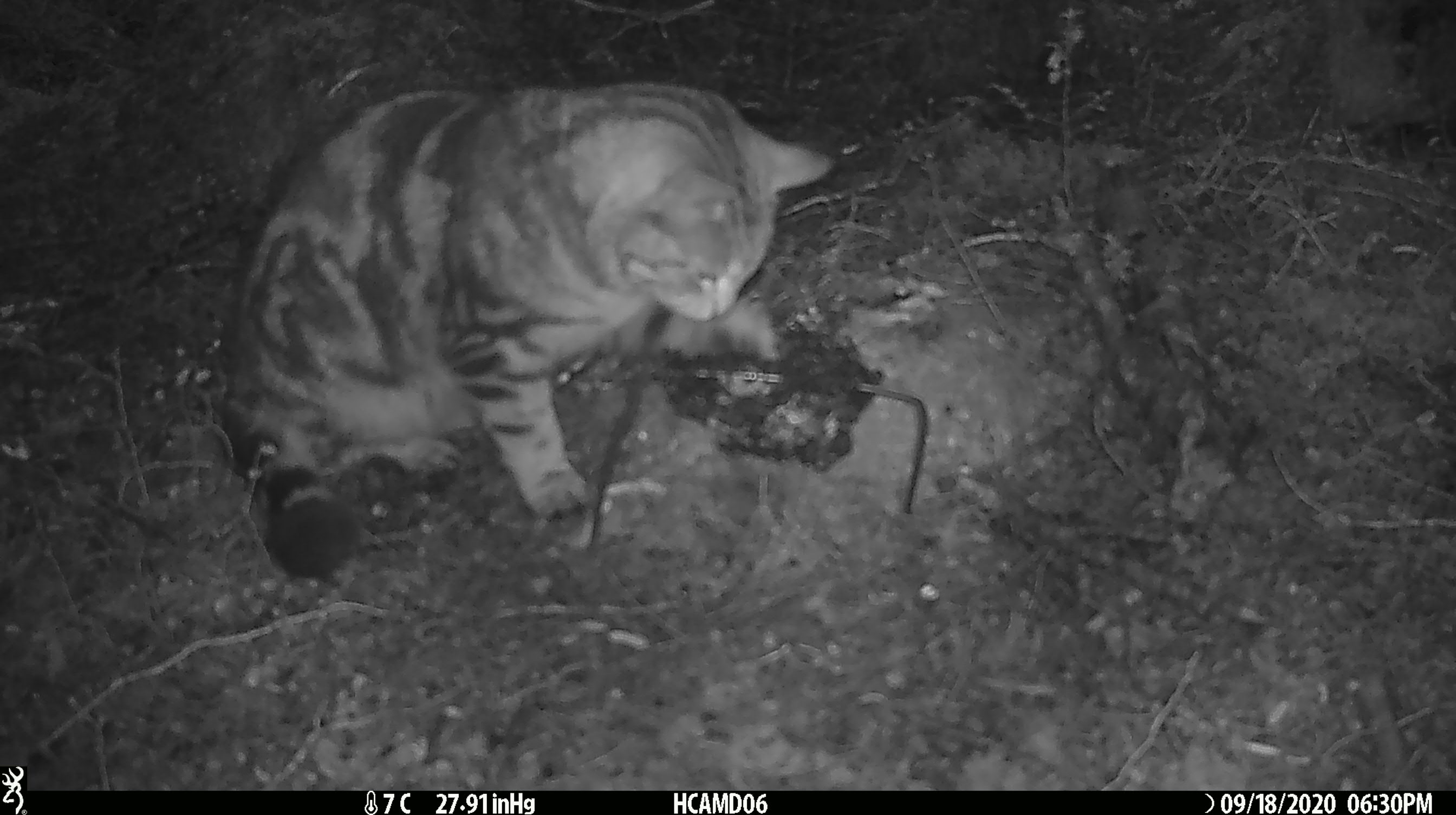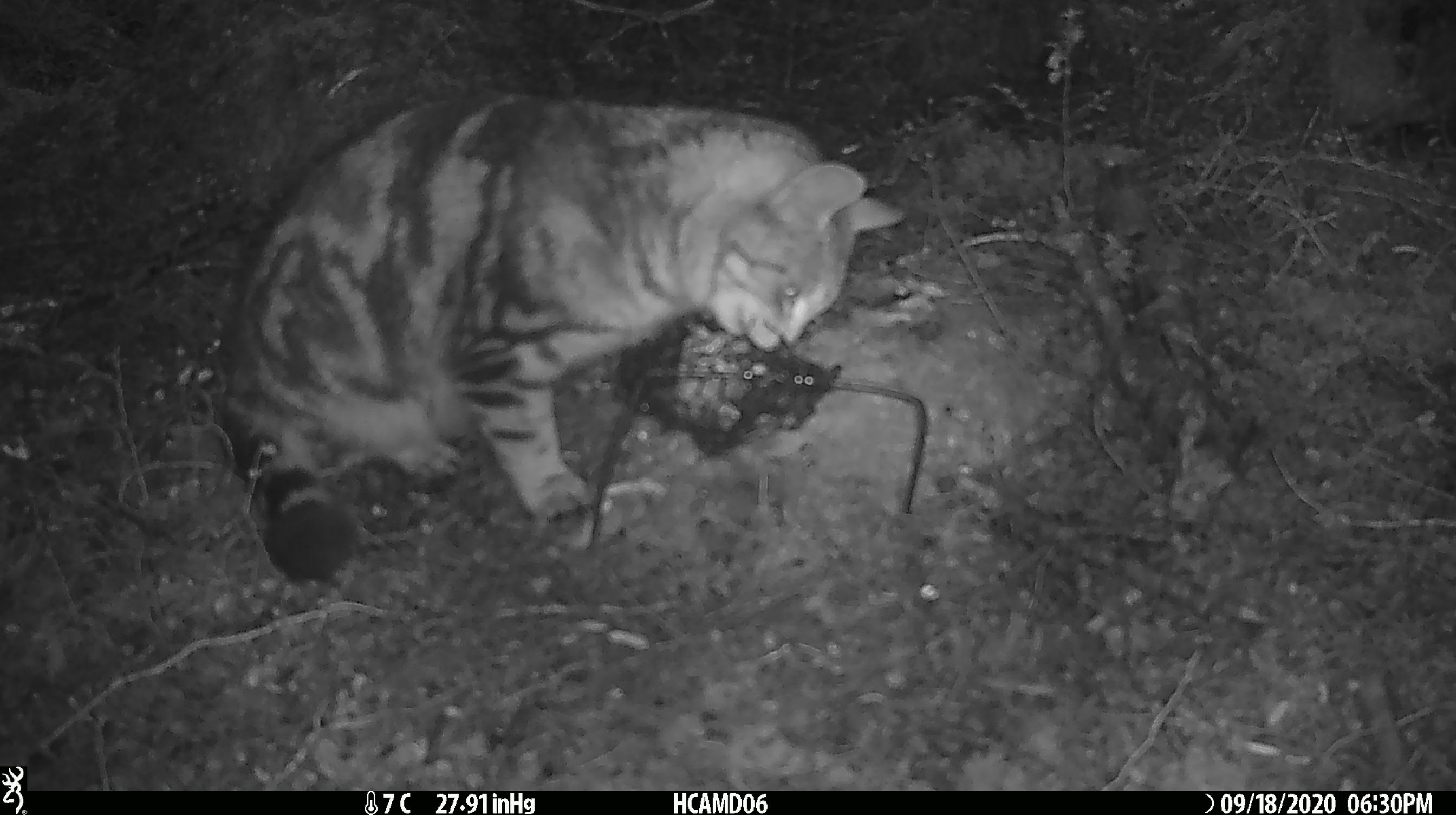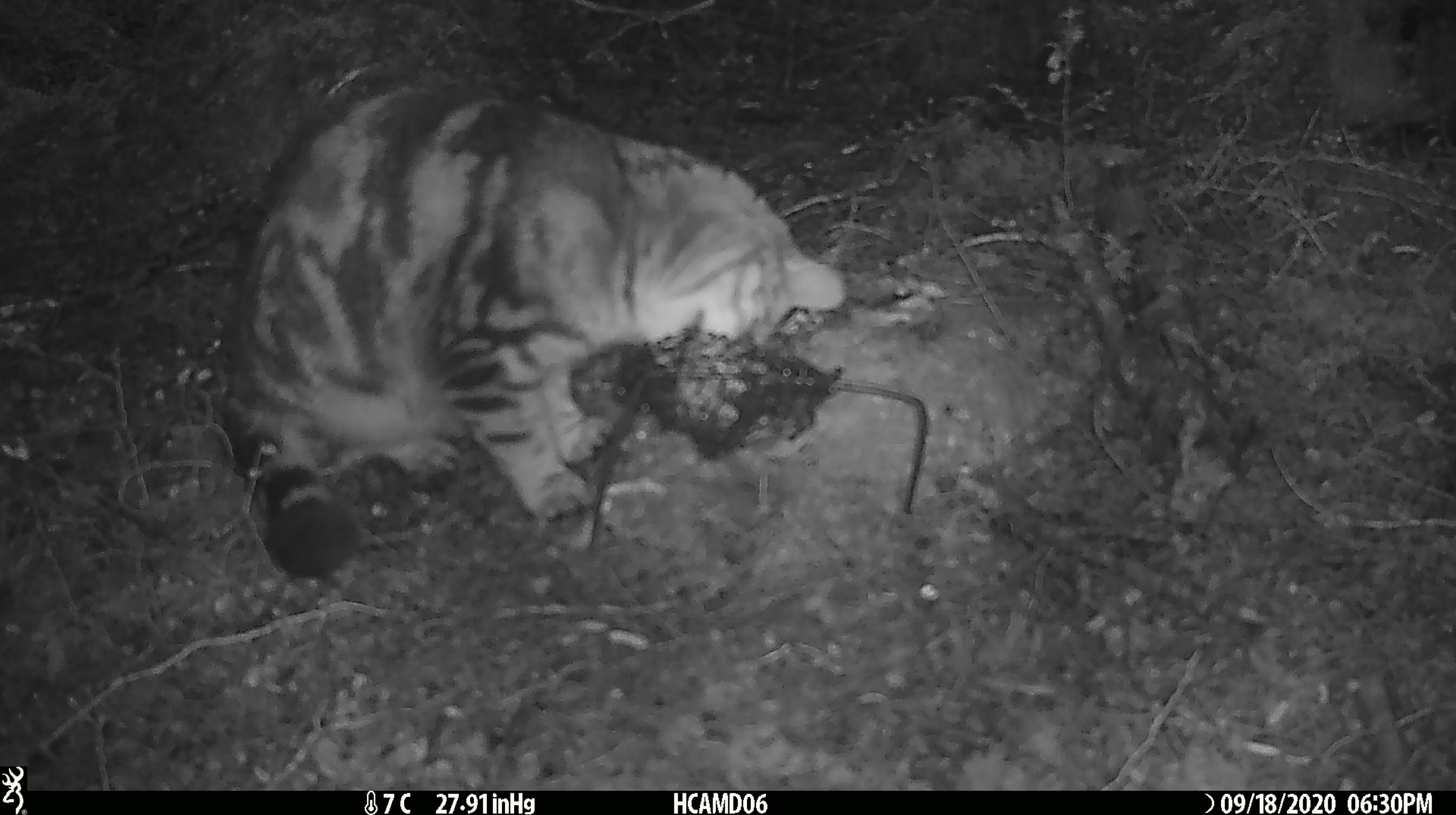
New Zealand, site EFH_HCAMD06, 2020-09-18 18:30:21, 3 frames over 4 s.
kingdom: Animalia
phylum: Chordata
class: Mammalia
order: Carnivora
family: Felidae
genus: Felis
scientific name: Felis catus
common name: domestic cat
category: cat